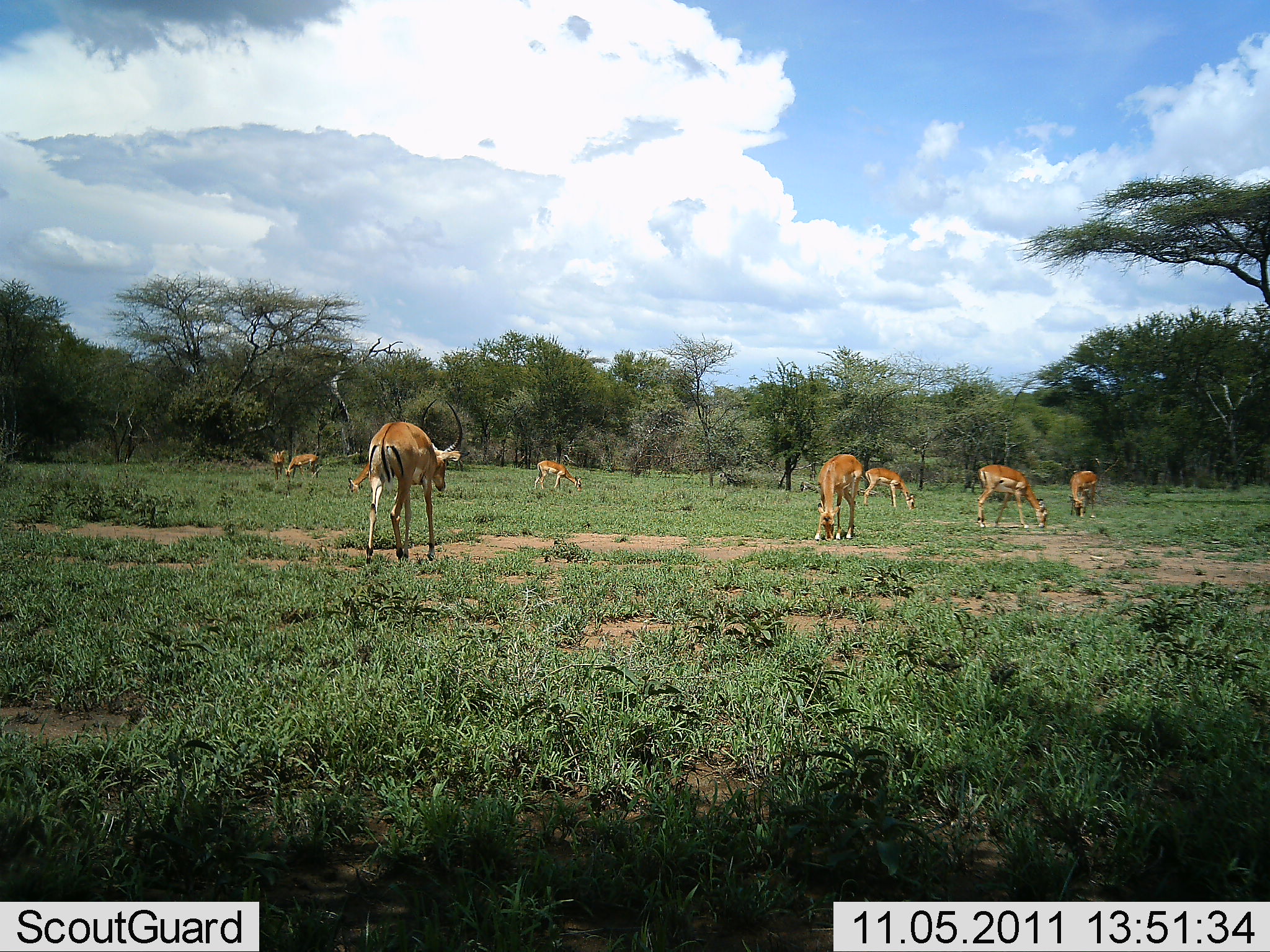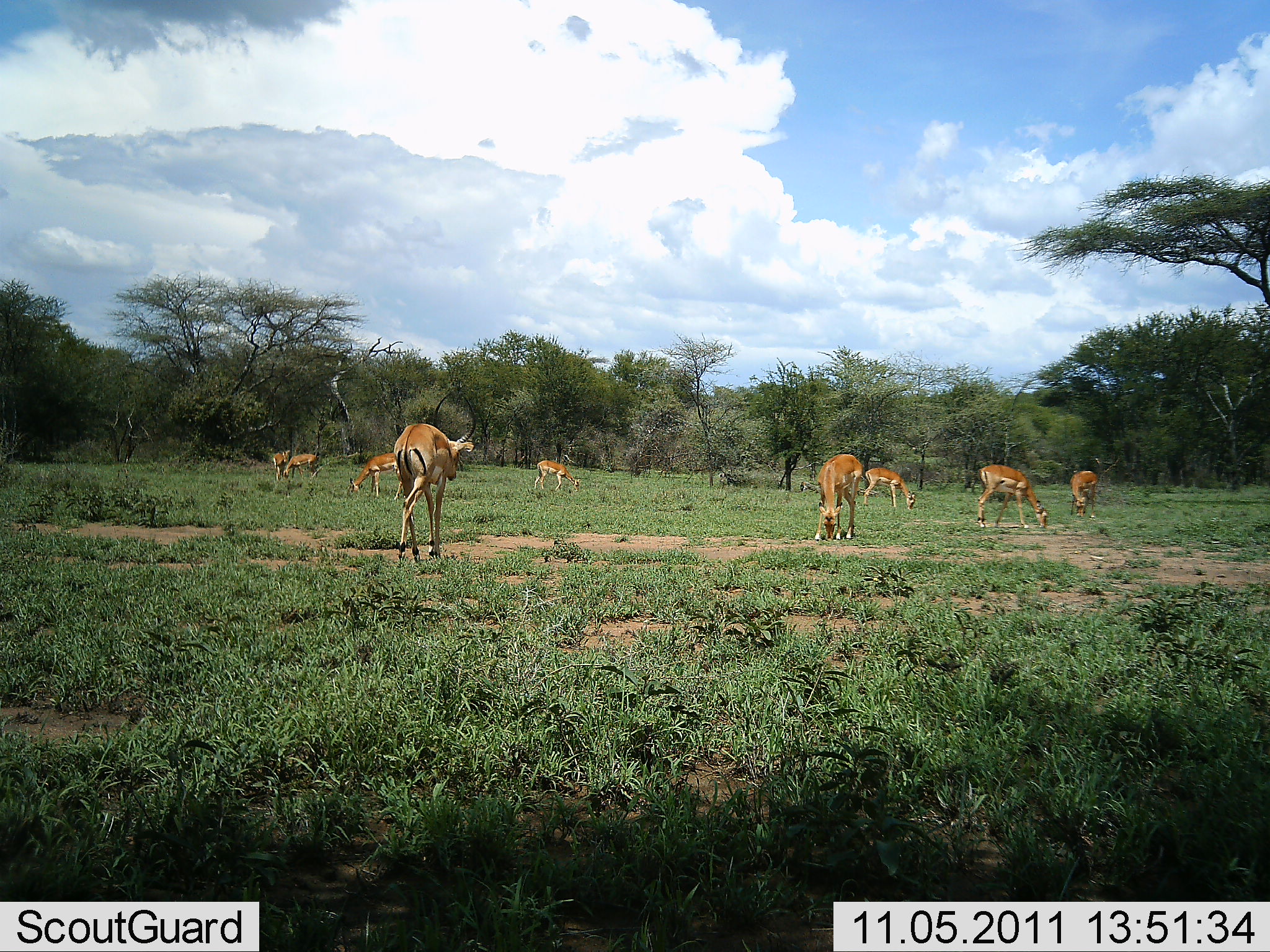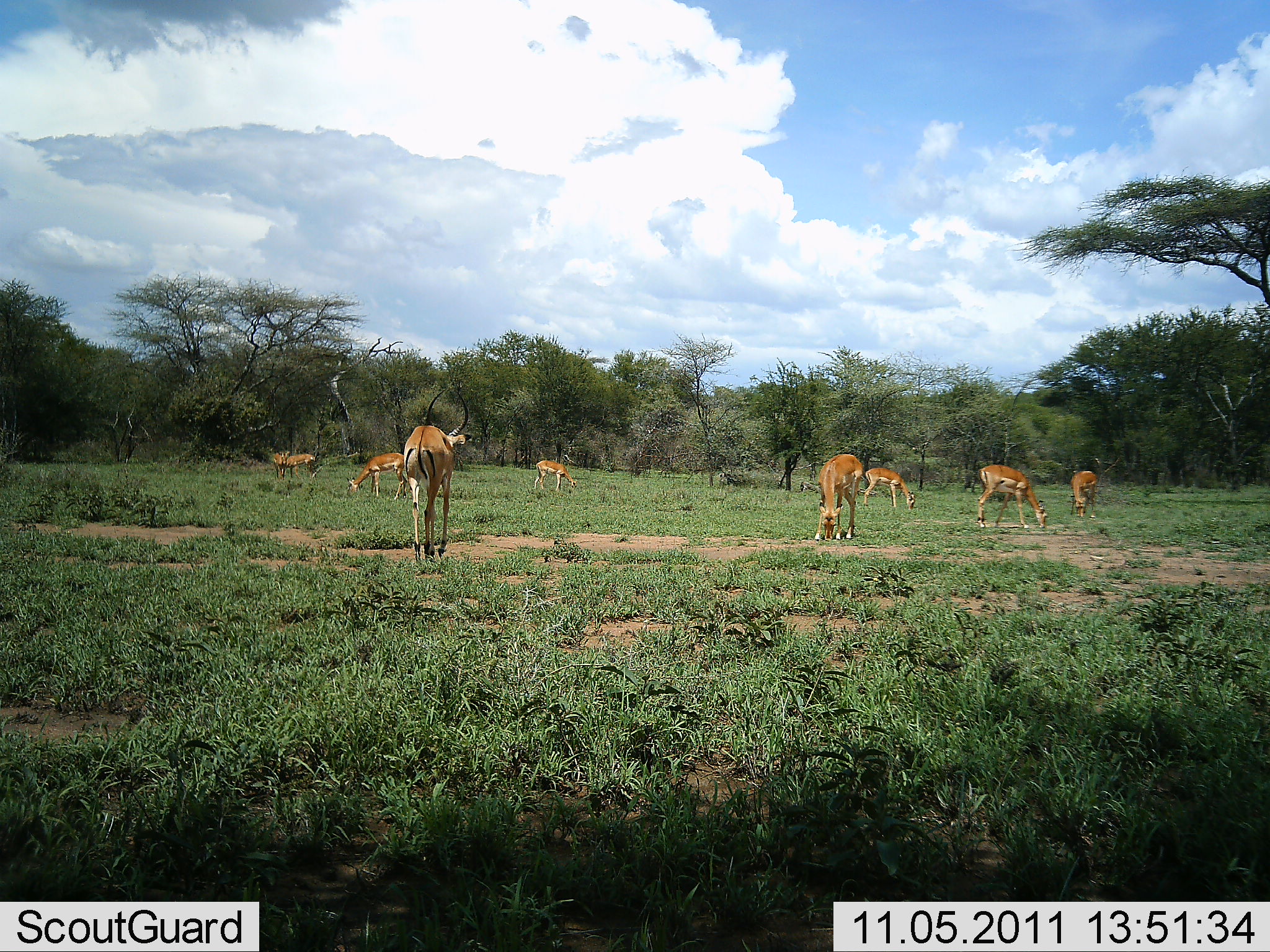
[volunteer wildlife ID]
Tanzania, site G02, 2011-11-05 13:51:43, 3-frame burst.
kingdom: Animalia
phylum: Chordata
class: Mammalia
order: Artiodactyla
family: Bovidae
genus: Aepyceros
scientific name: Aepyceros melampus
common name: impala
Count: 9.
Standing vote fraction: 9%.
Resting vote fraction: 0%.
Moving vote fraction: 64%.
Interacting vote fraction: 0%.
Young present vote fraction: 9%.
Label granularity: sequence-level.